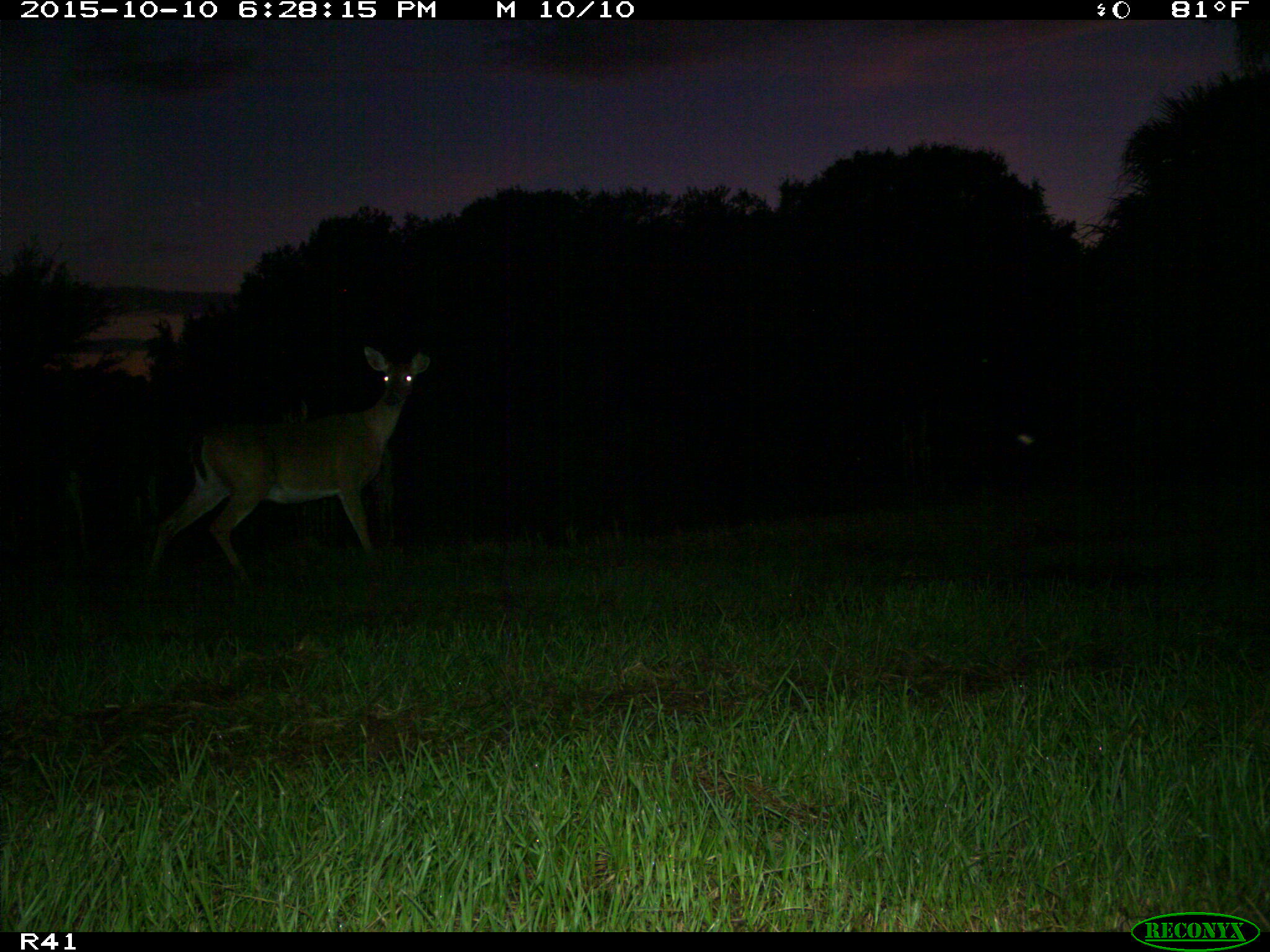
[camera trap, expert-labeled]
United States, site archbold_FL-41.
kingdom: Animalia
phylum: Chordata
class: Mammalia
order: Artiodactyla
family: Cervidae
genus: Odocoileus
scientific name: Odocoileus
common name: deer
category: unidentified deer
Unidentified deer (deer) (Odocoileus).